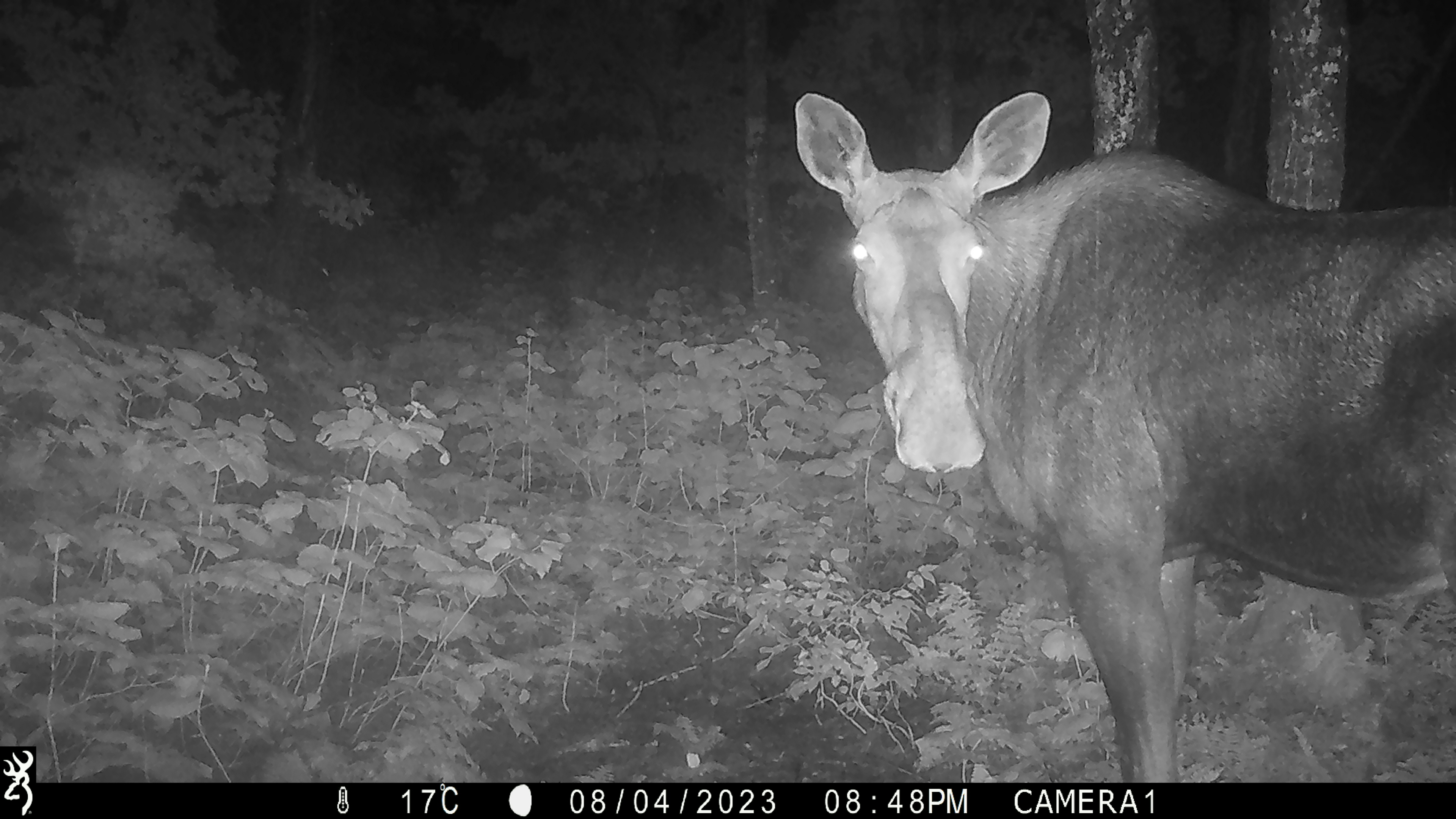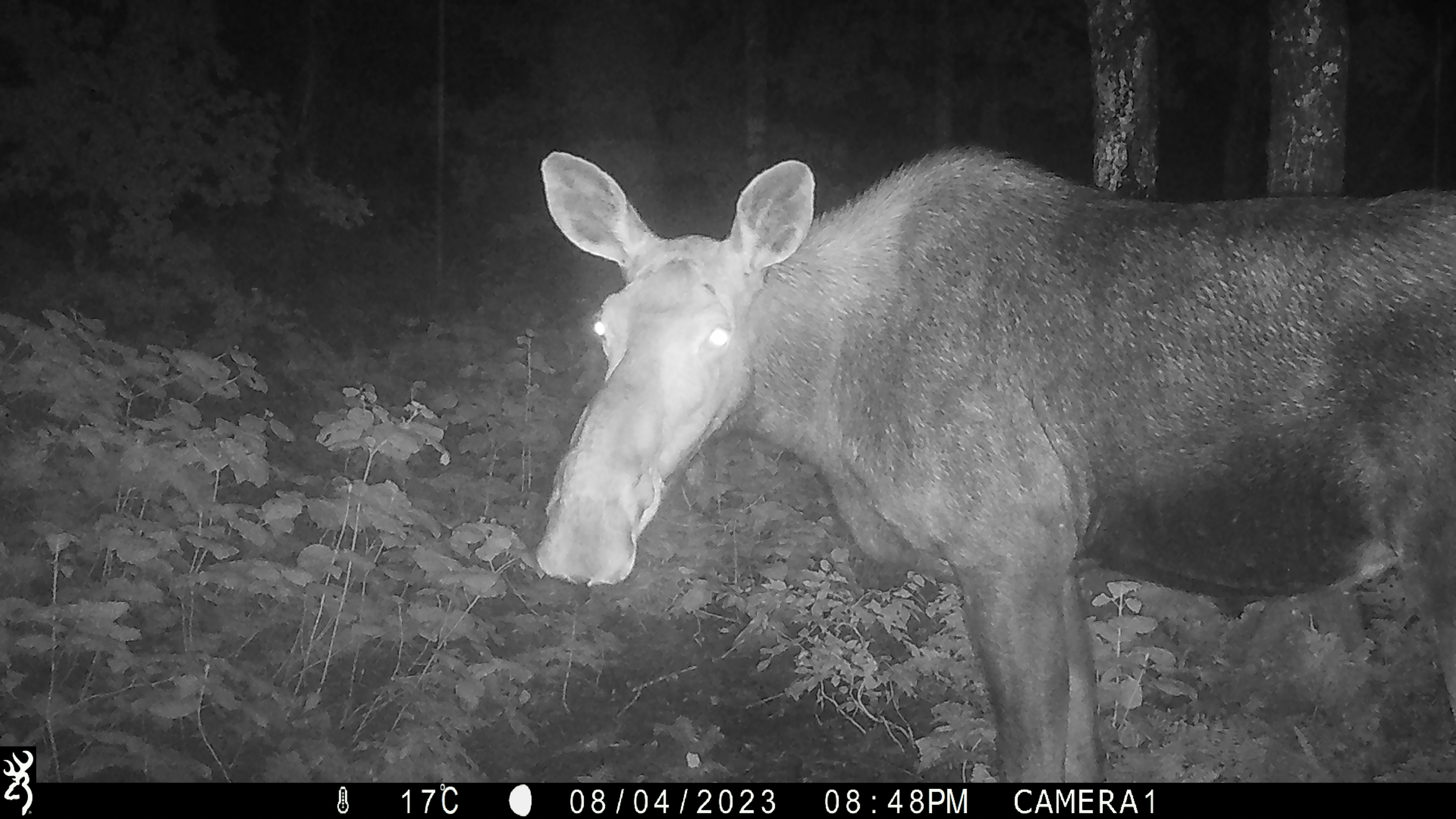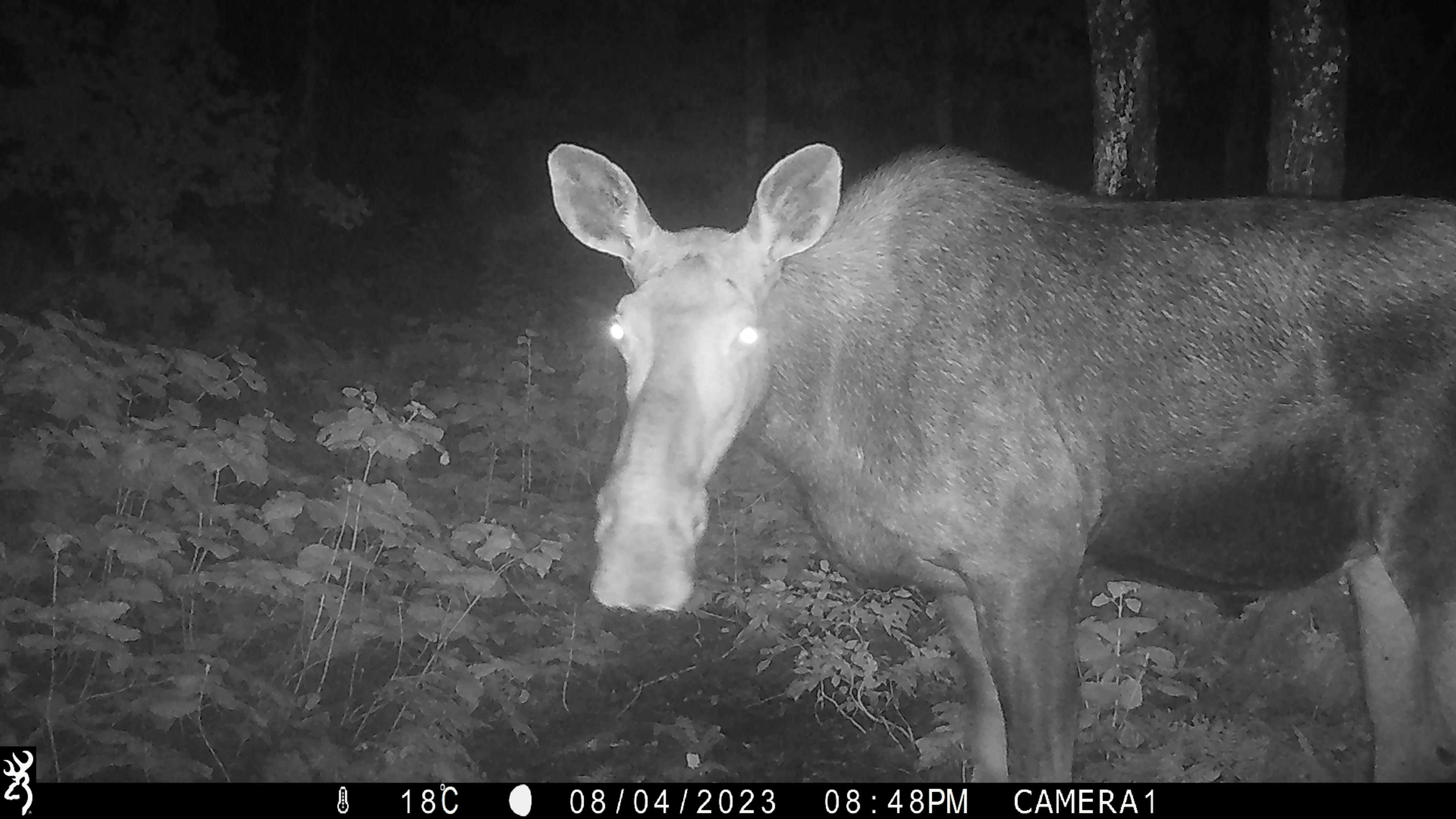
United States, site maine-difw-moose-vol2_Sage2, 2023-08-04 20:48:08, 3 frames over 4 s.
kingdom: Animalia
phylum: Chordata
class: Mammalia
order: Artiodactyla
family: Cervidae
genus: Alces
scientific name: Alces alces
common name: moose